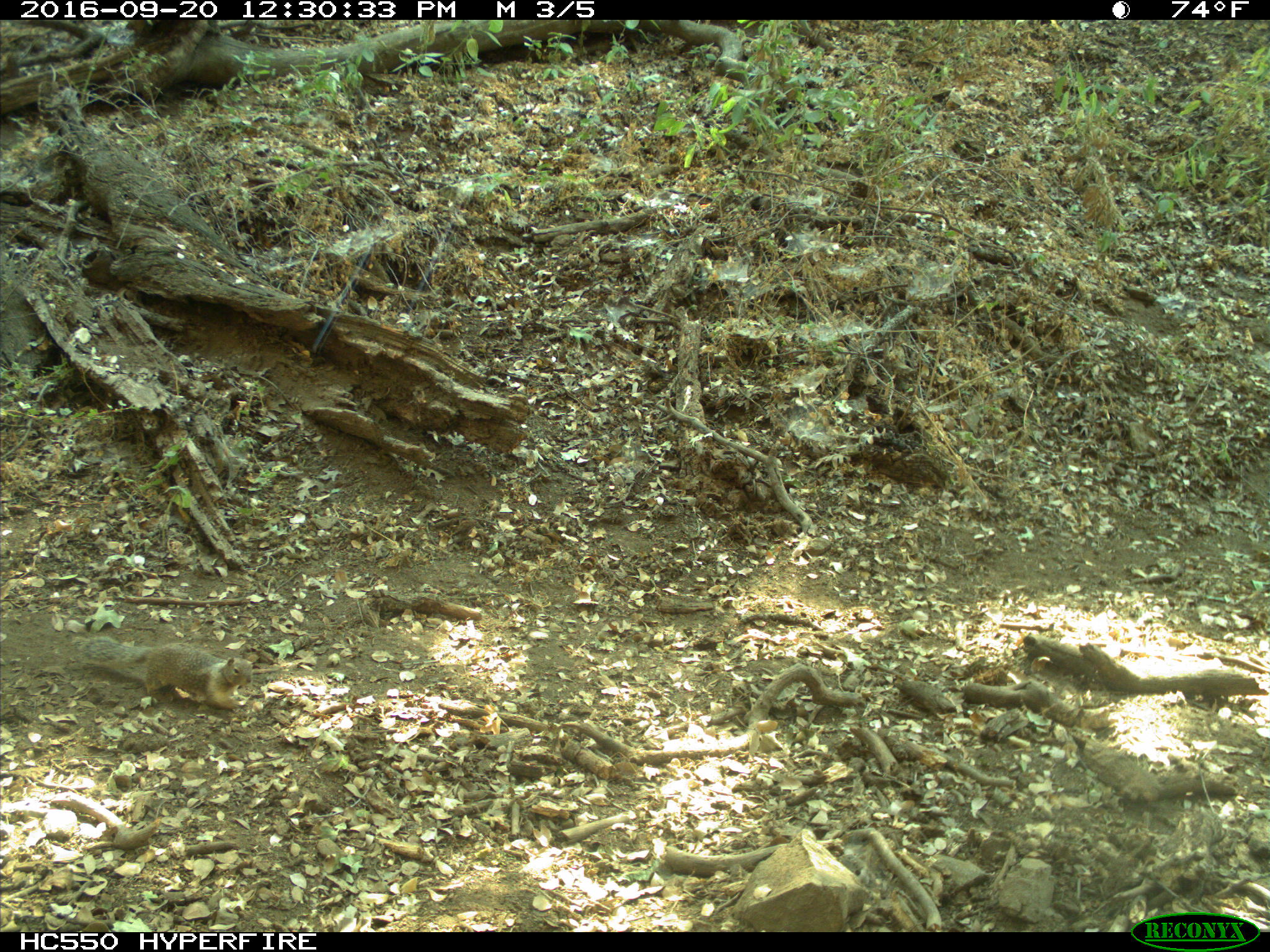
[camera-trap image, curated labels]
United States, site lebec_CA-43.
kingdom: Animalia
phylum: Chordata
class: Mammalia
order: Rodentia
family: Sciuridae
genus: Otospermophilus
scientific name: Otospermophilus beecheyi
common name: california ground squirrel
Otospermophilus beecheyi (california ground squirrel).